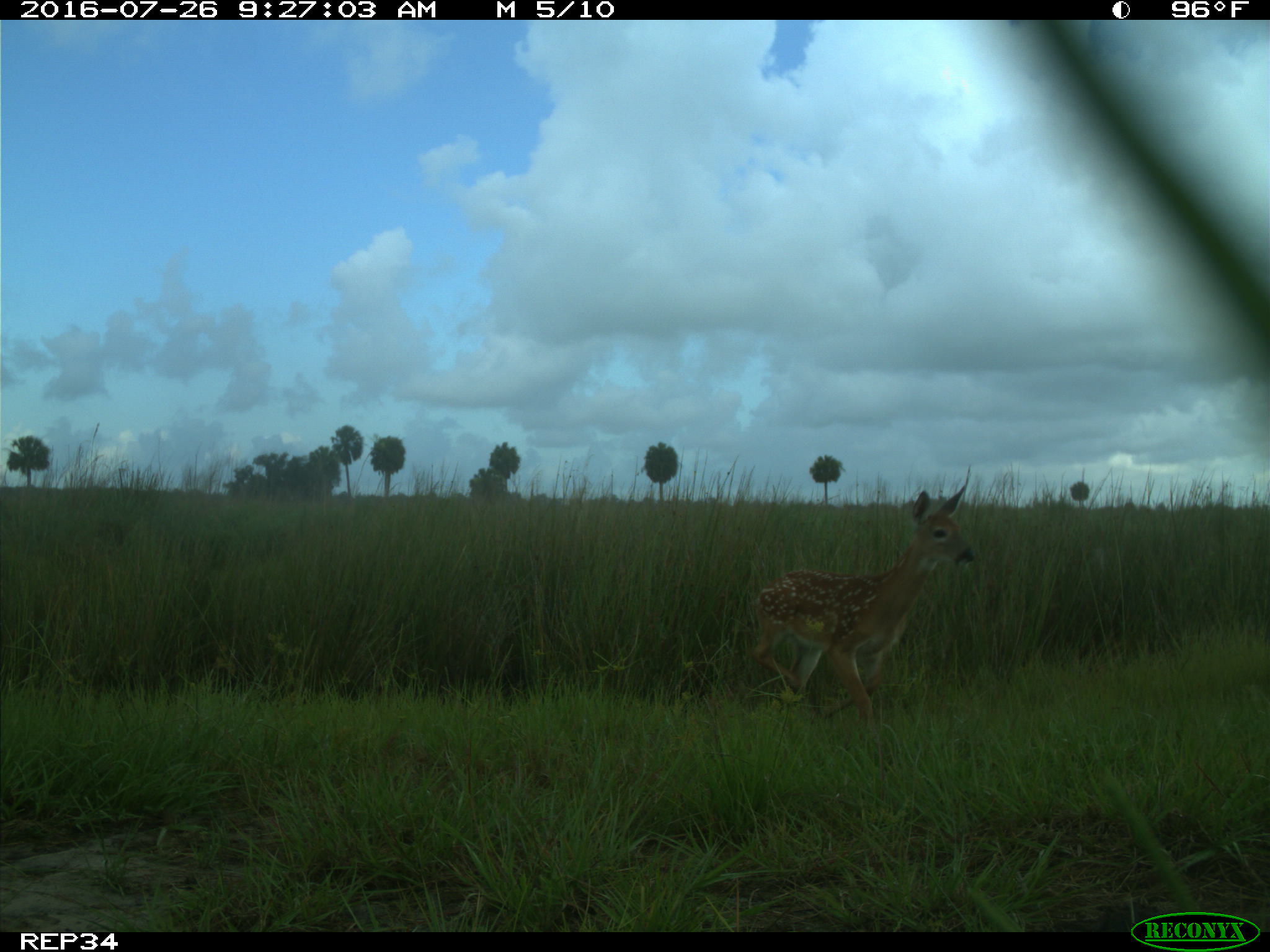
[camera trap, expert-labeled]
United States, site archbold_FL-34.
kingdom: Animalia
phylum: Chordata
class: Mammalia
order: Artiodactyla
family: Cervidae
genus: Odocoileus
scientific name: Odocoileus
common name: deer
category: unidentified deer